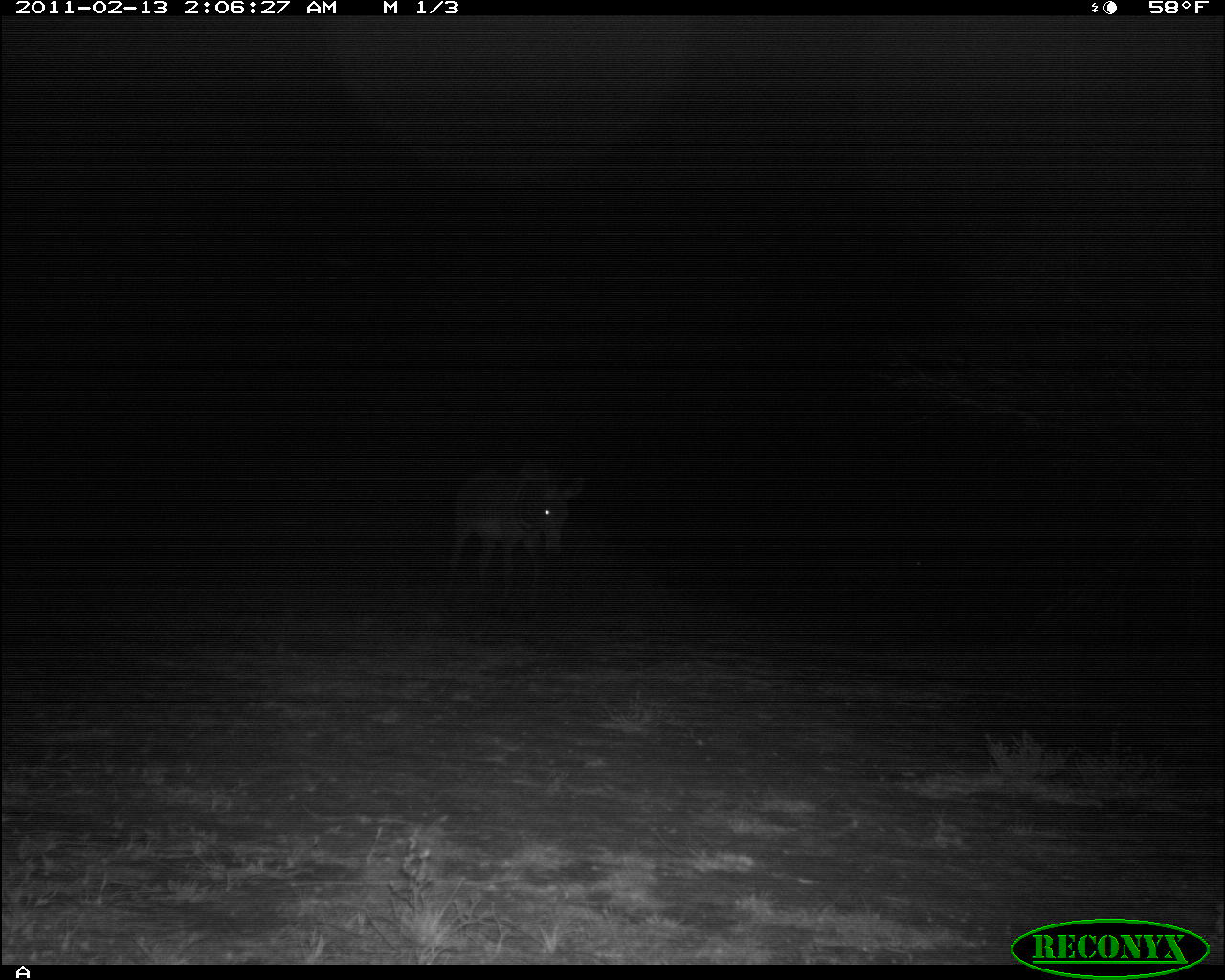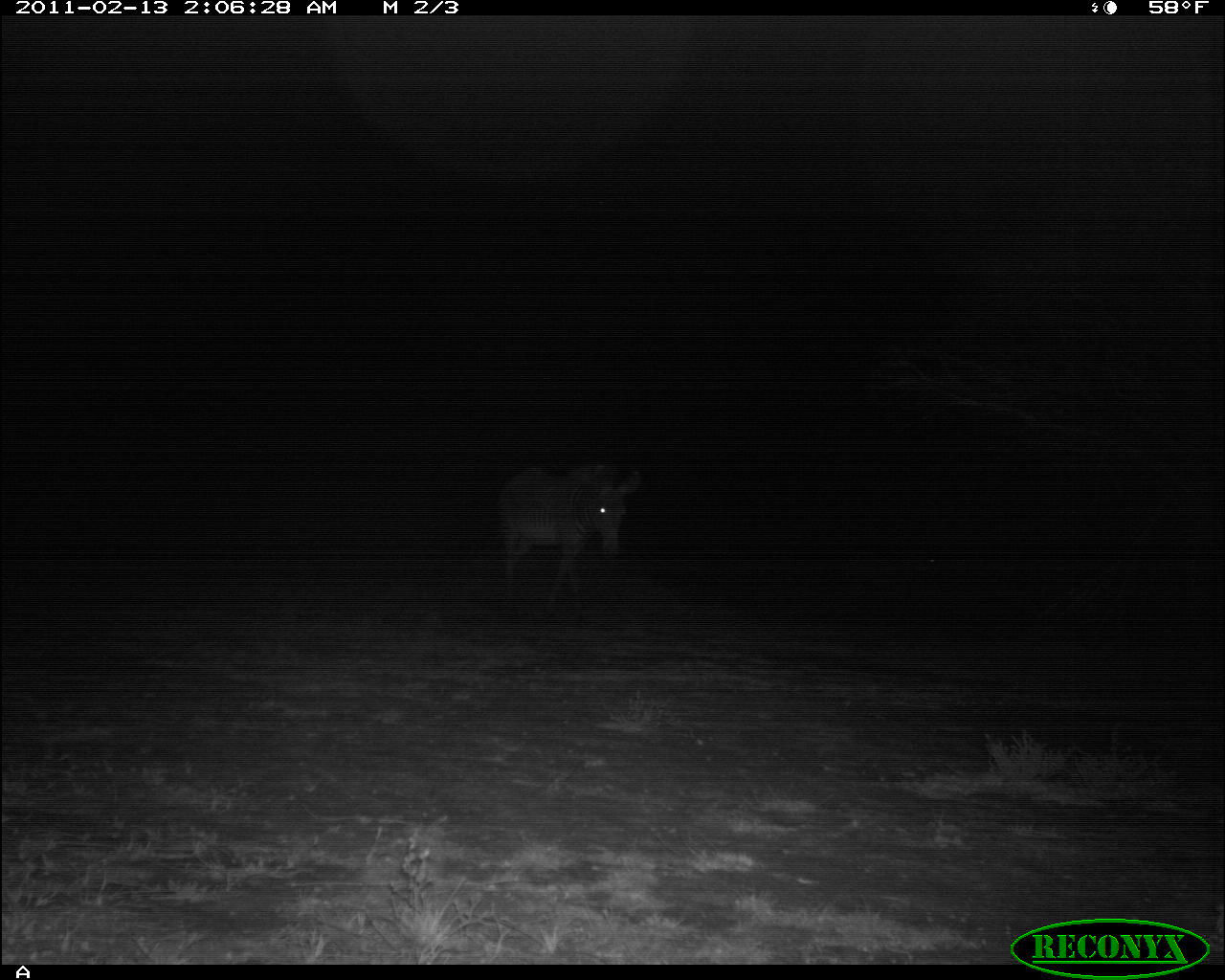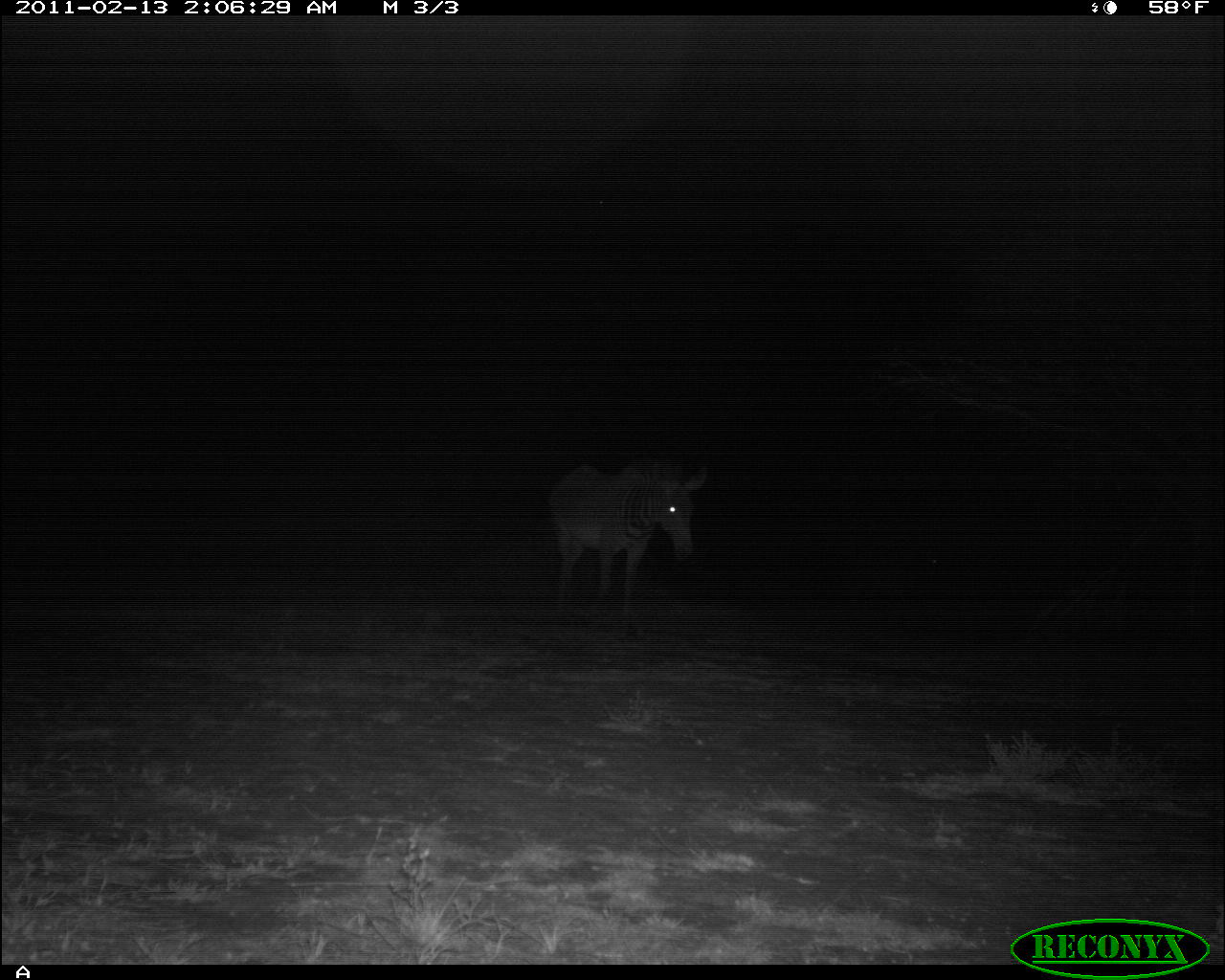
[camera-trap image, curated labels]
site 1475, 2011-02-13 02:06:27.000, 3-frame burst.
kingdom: Animalia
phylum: Chordata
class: Mammalia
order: Perissodactyla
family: Equidae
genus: Equus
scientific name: Equus grevyi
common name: grévy's zebra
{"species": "Equus grevyi (grévy's zebra)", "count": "1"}